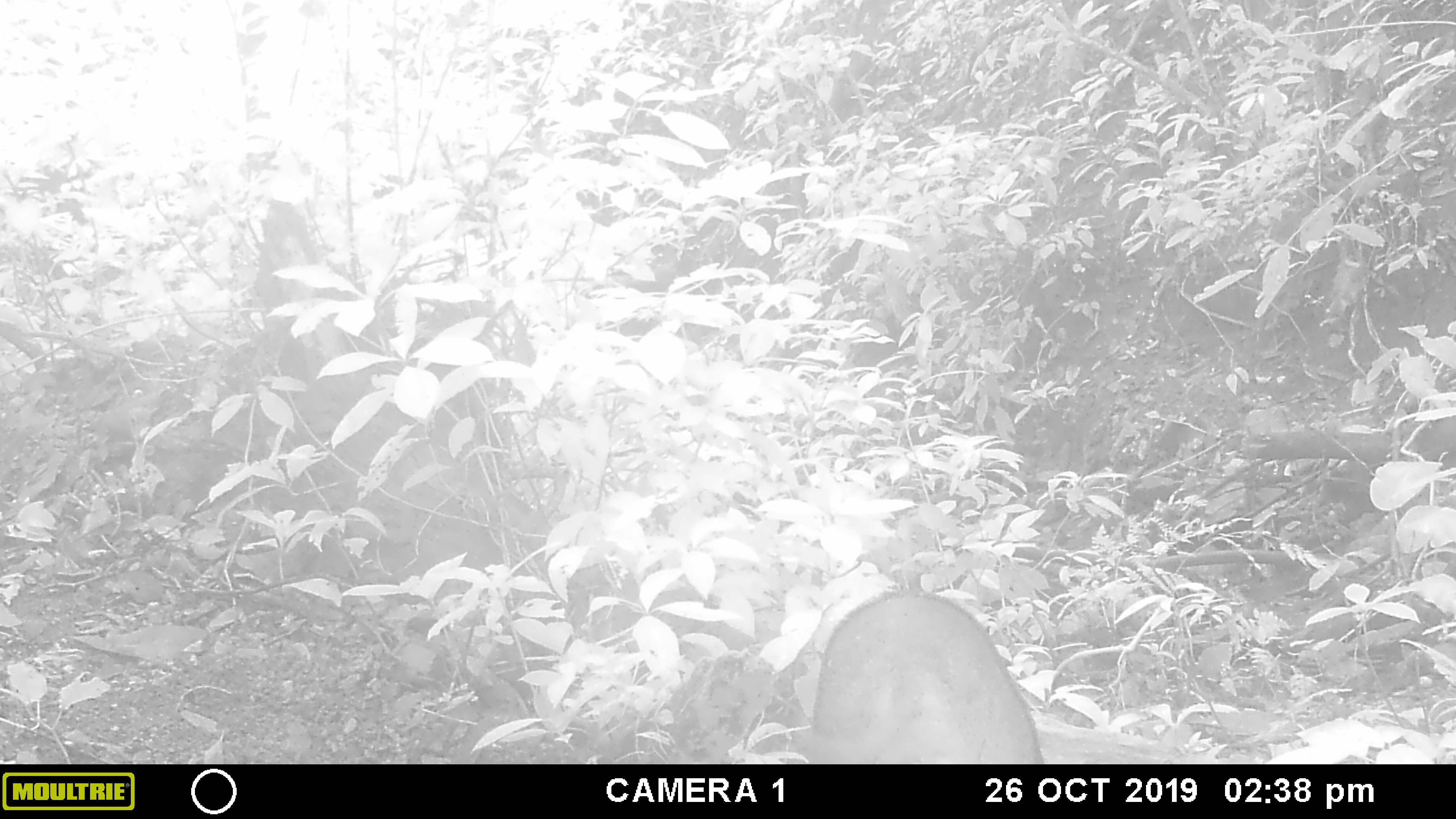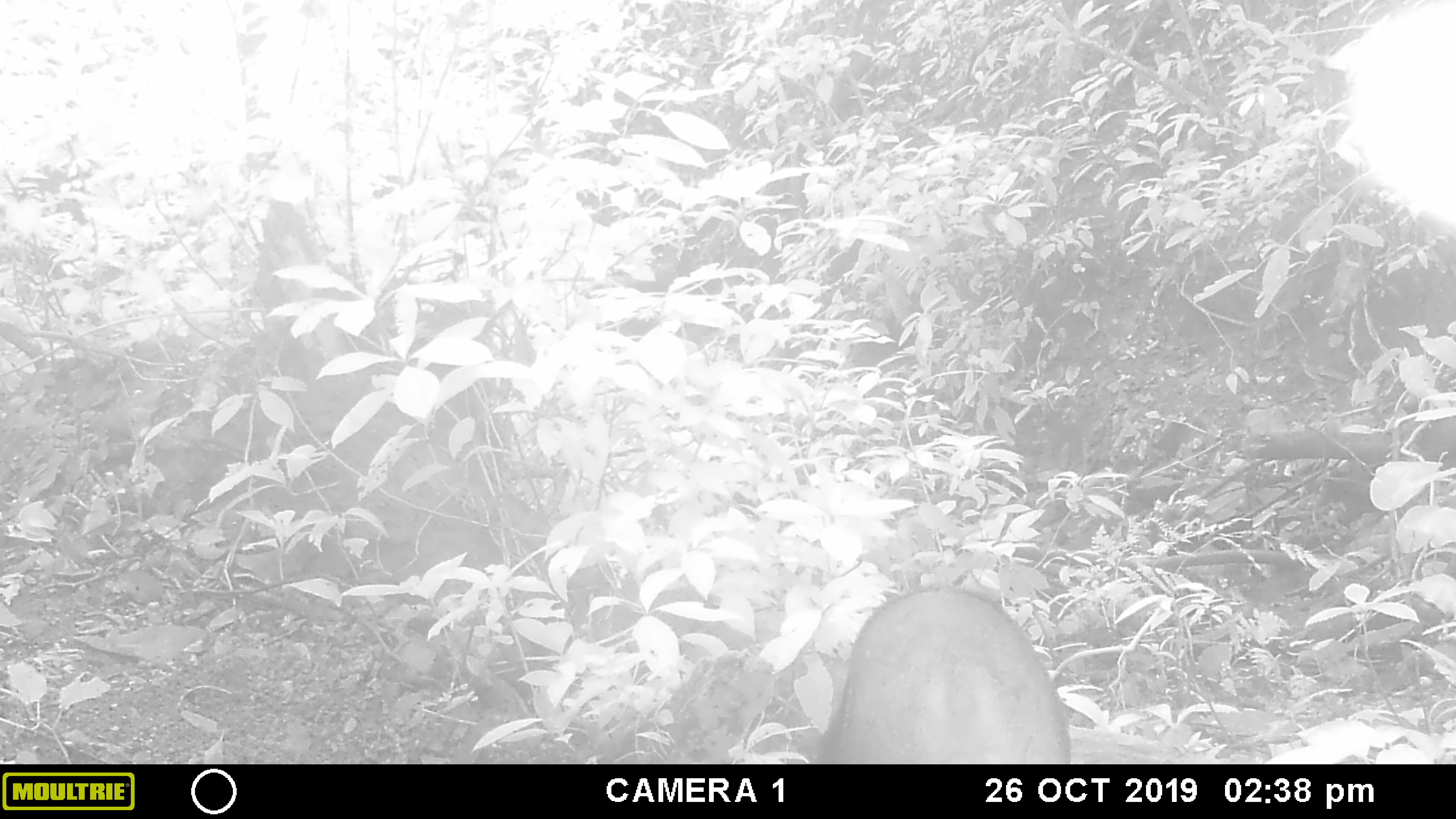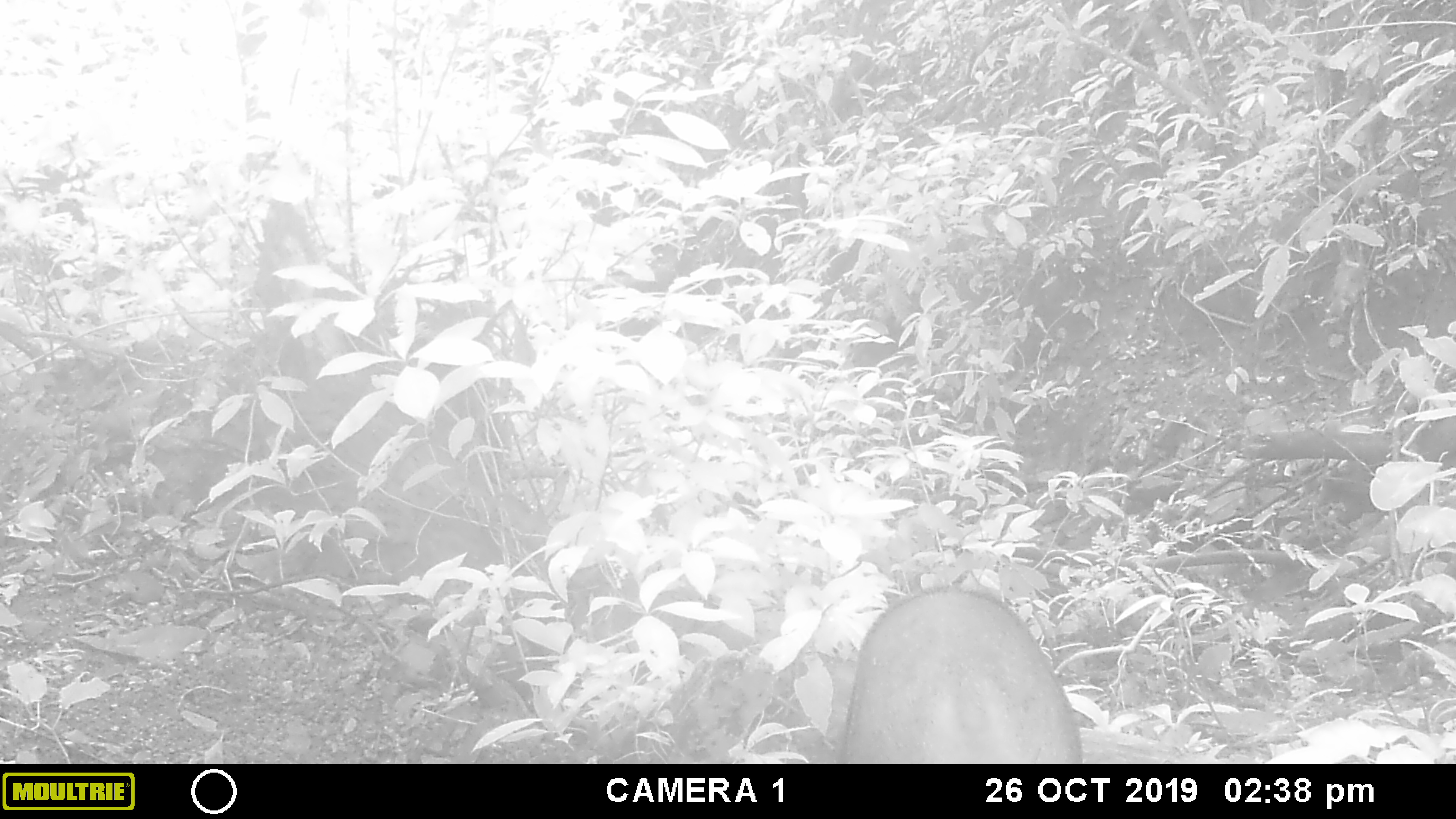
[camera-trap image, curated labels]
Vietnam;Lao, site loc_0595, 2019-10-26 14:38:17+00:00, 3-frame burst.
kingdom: Animalia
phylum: Chordata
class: Mammalia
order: Artiodactyla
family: Suidae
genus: Sus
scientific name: Sus scrofa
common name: eurasian wild pig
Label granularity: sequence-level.